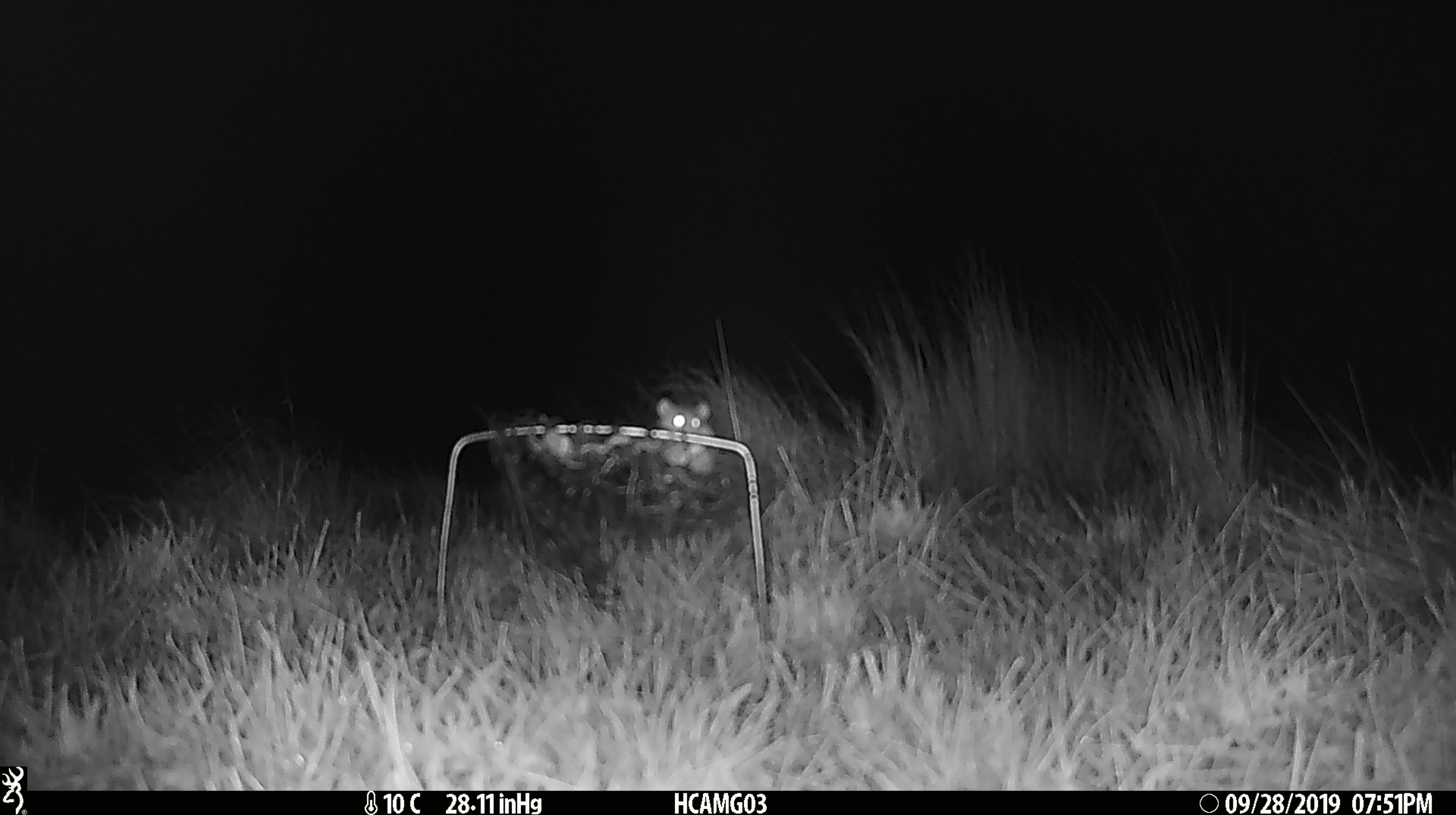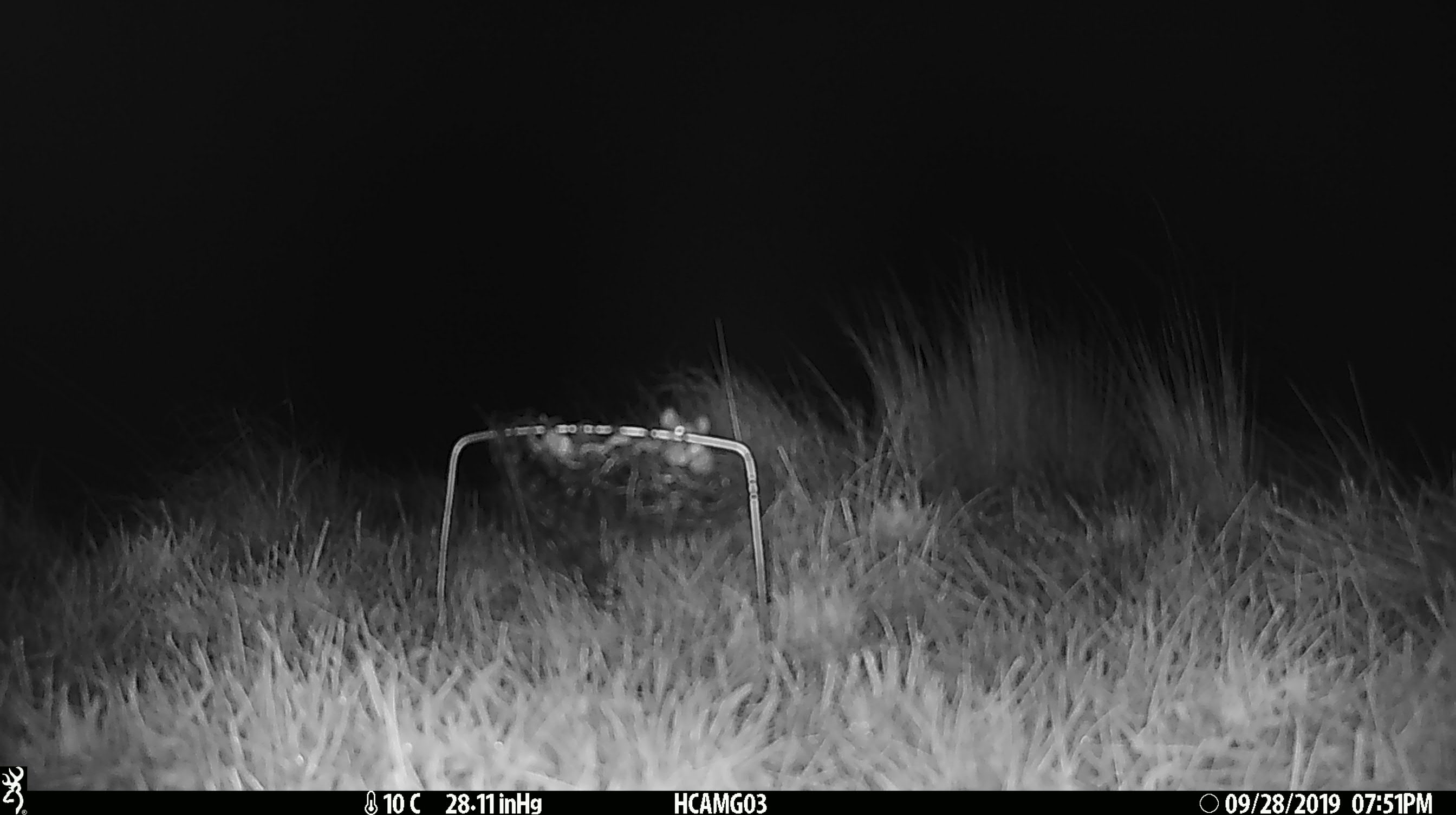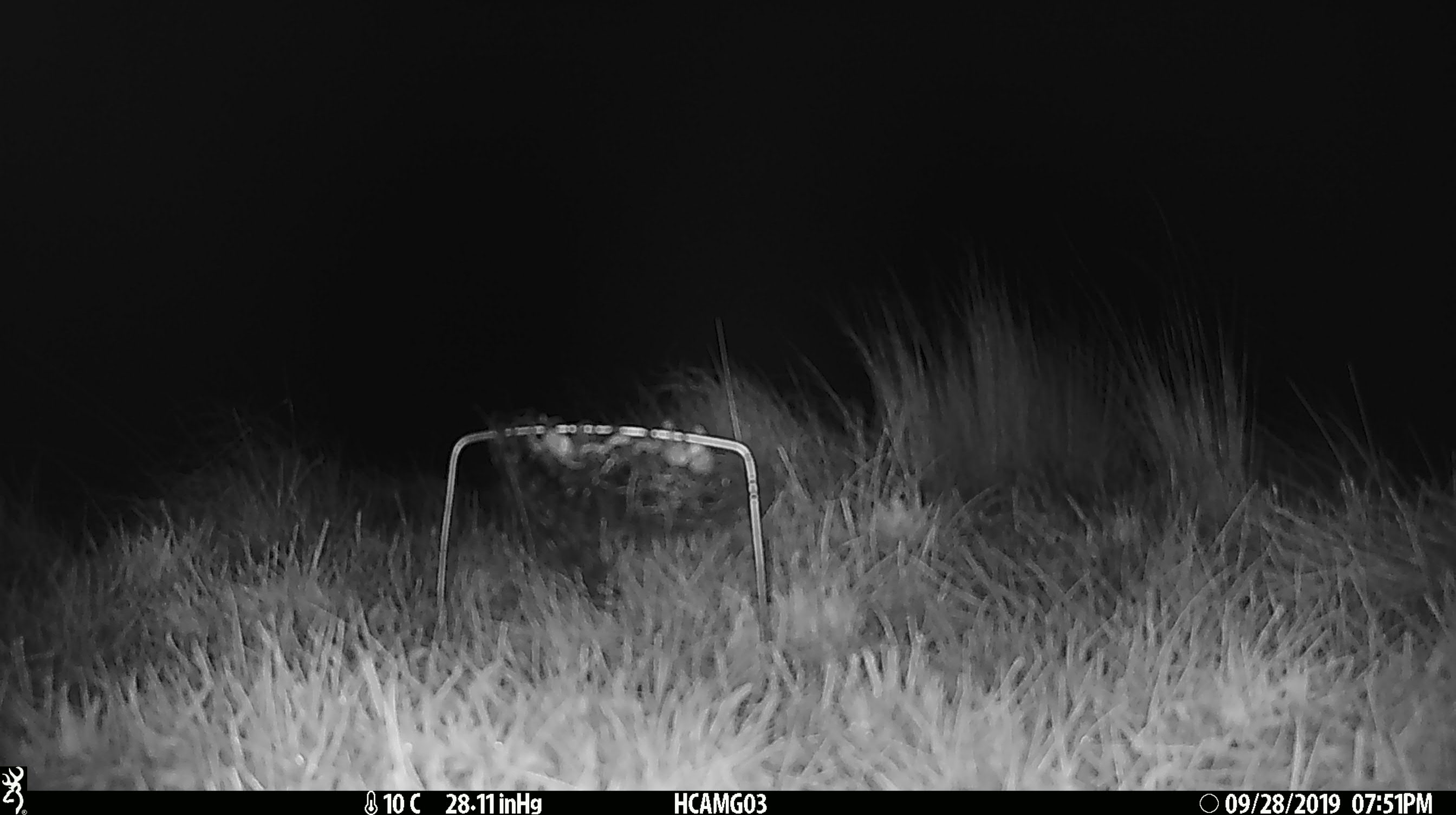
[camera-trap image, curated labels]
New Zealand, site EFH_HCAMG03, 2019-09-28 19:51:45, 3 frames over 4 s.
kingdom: Animalia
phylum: Chordata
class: Mammalia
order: Rodentia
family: Muridae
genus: Mus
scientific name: Mus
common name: mouse